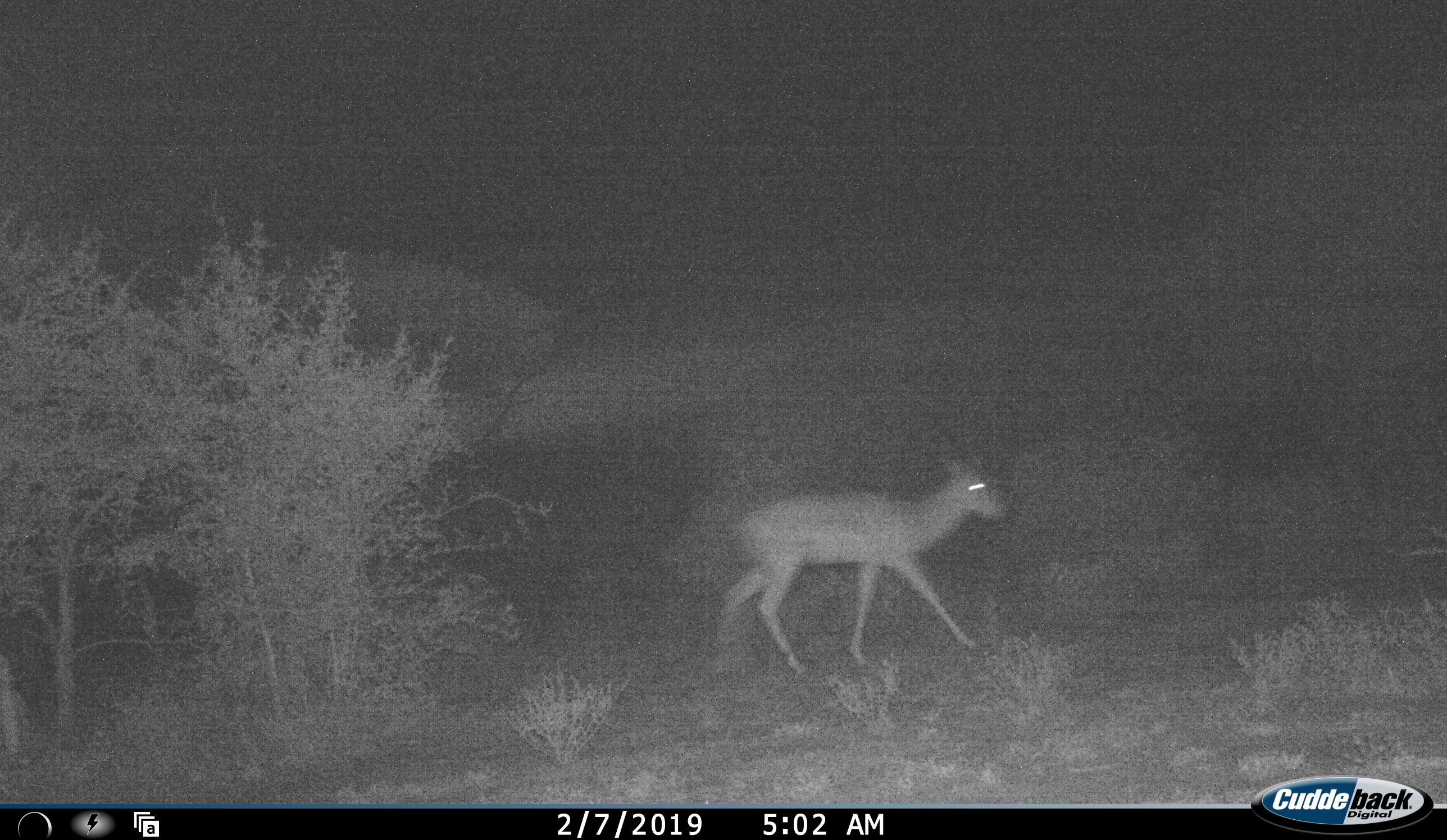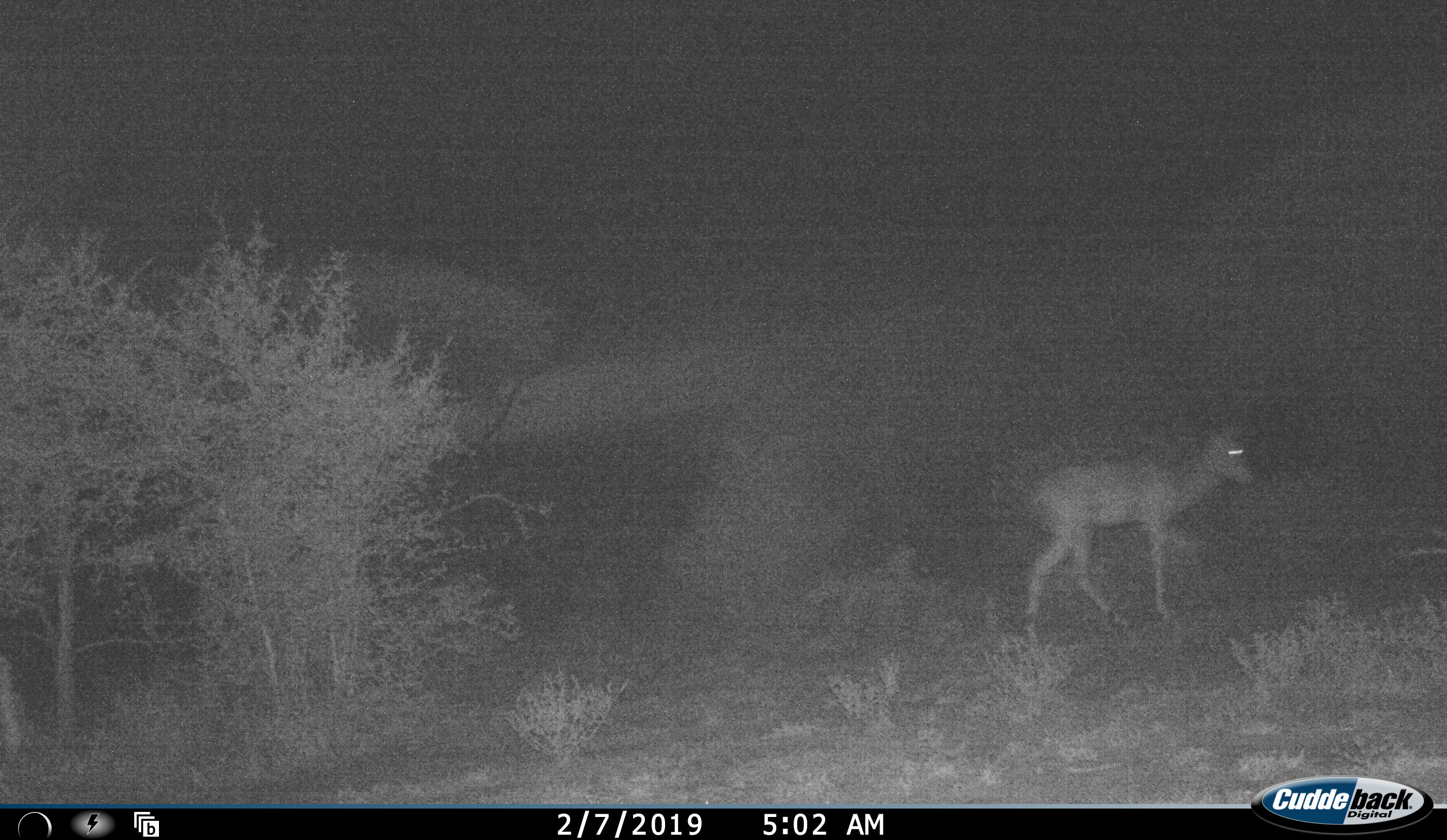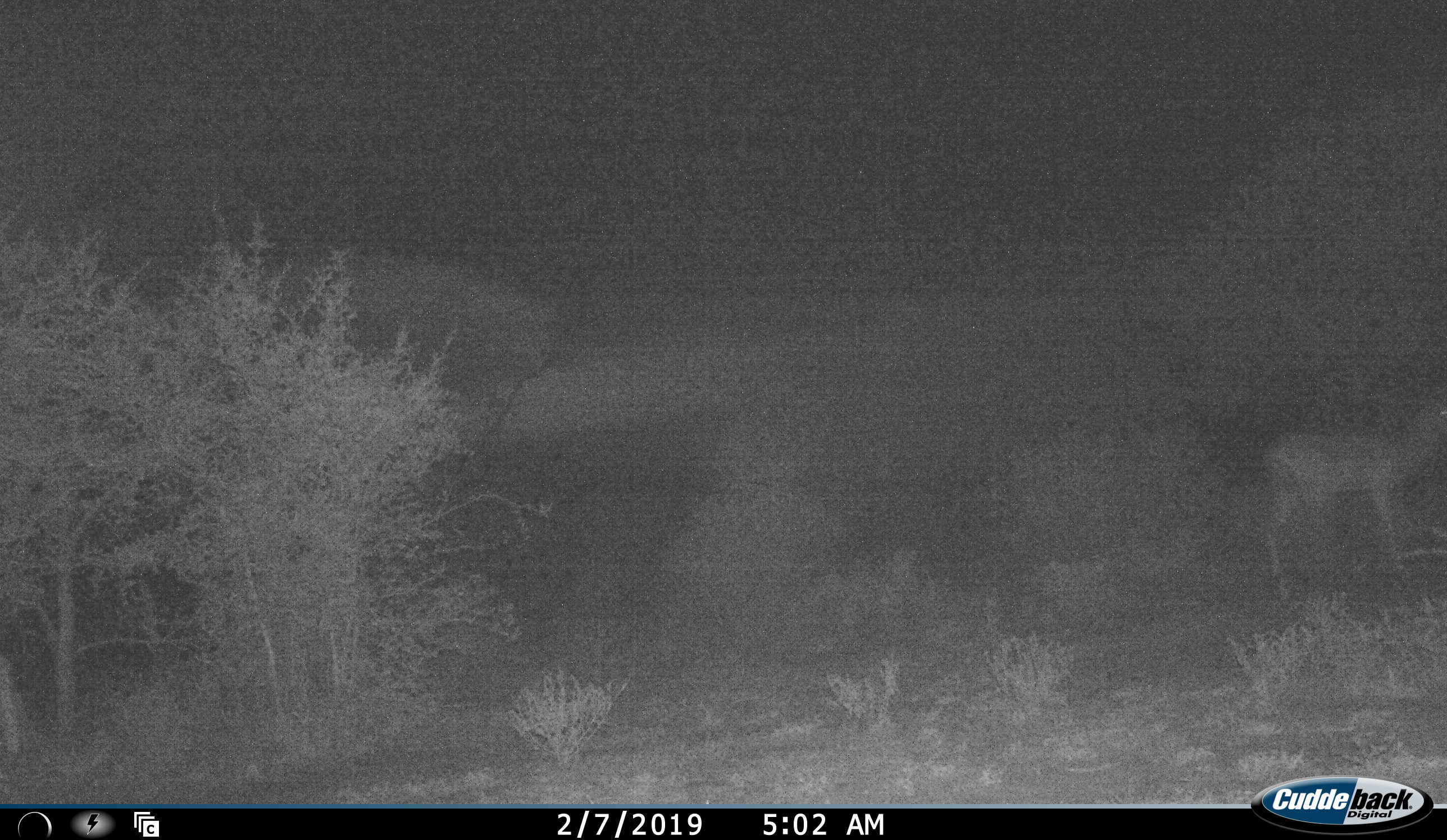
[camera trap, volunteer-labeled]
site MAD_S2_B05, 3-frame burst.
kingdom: Animalia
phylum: Chordata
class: Mammalia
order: Artiodactyla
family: Bovidae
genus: Aepyceros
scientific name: Aepyceros melampus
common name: impala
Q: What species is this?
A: Impala (Aepyceros melampus).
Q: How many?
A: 1.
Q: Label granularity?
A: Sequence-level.